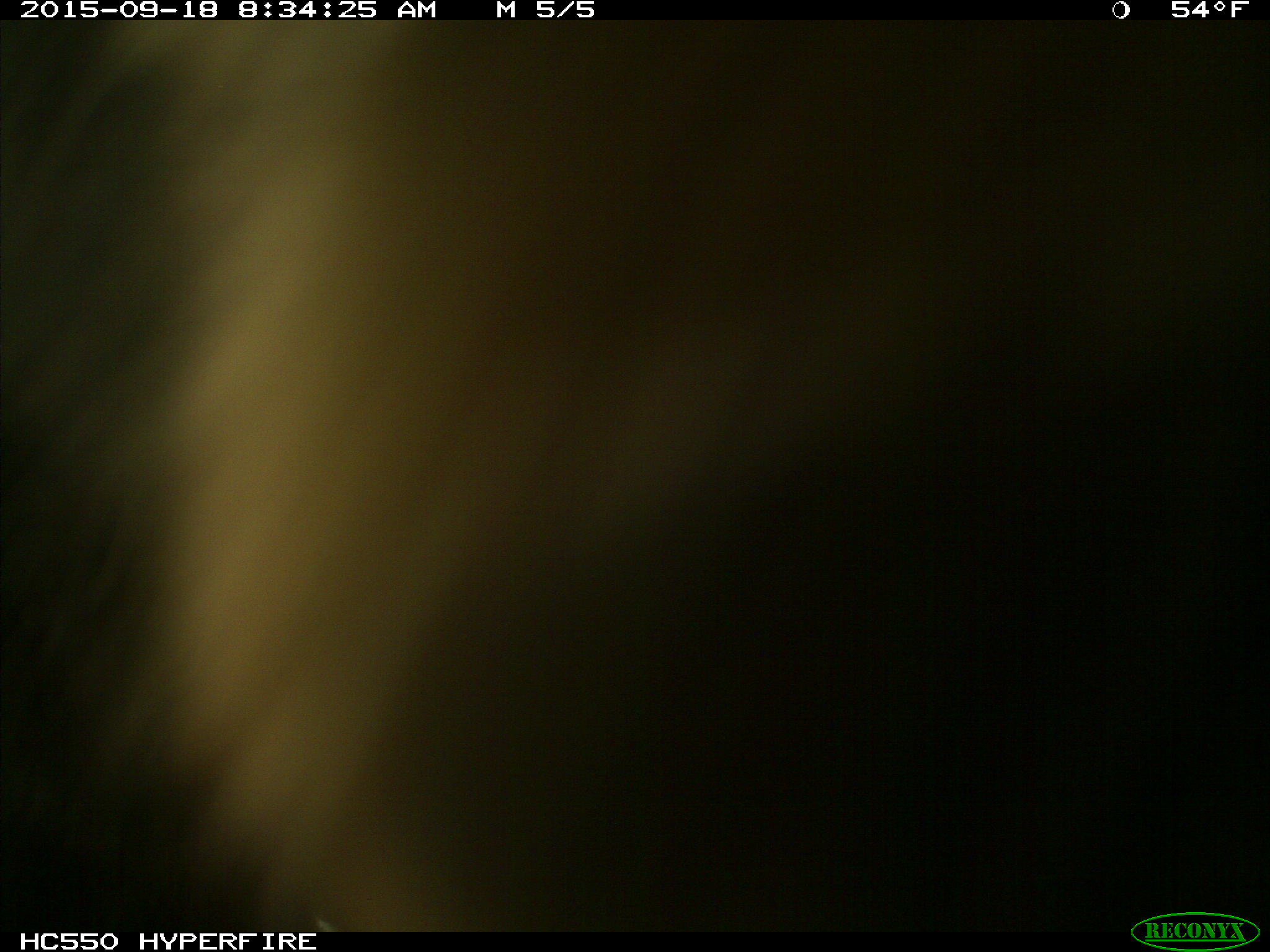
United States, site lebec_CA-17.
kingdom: Animalia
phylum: Chordata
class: Mammalia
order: Carnivora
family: Ursidae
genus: Ursus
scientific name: Ursus americanus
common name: american black bear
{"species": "Ursus americanus (american black bear)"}